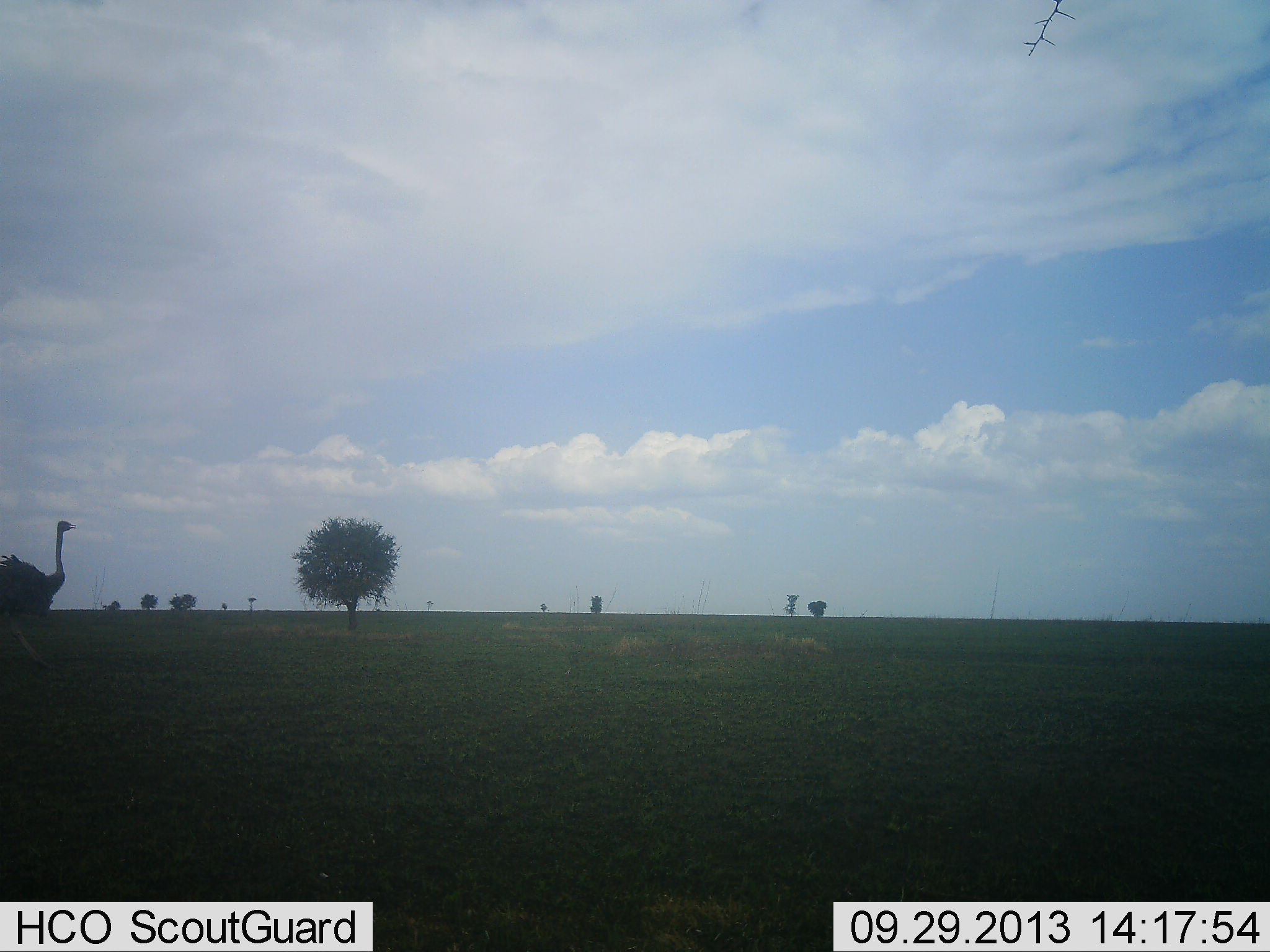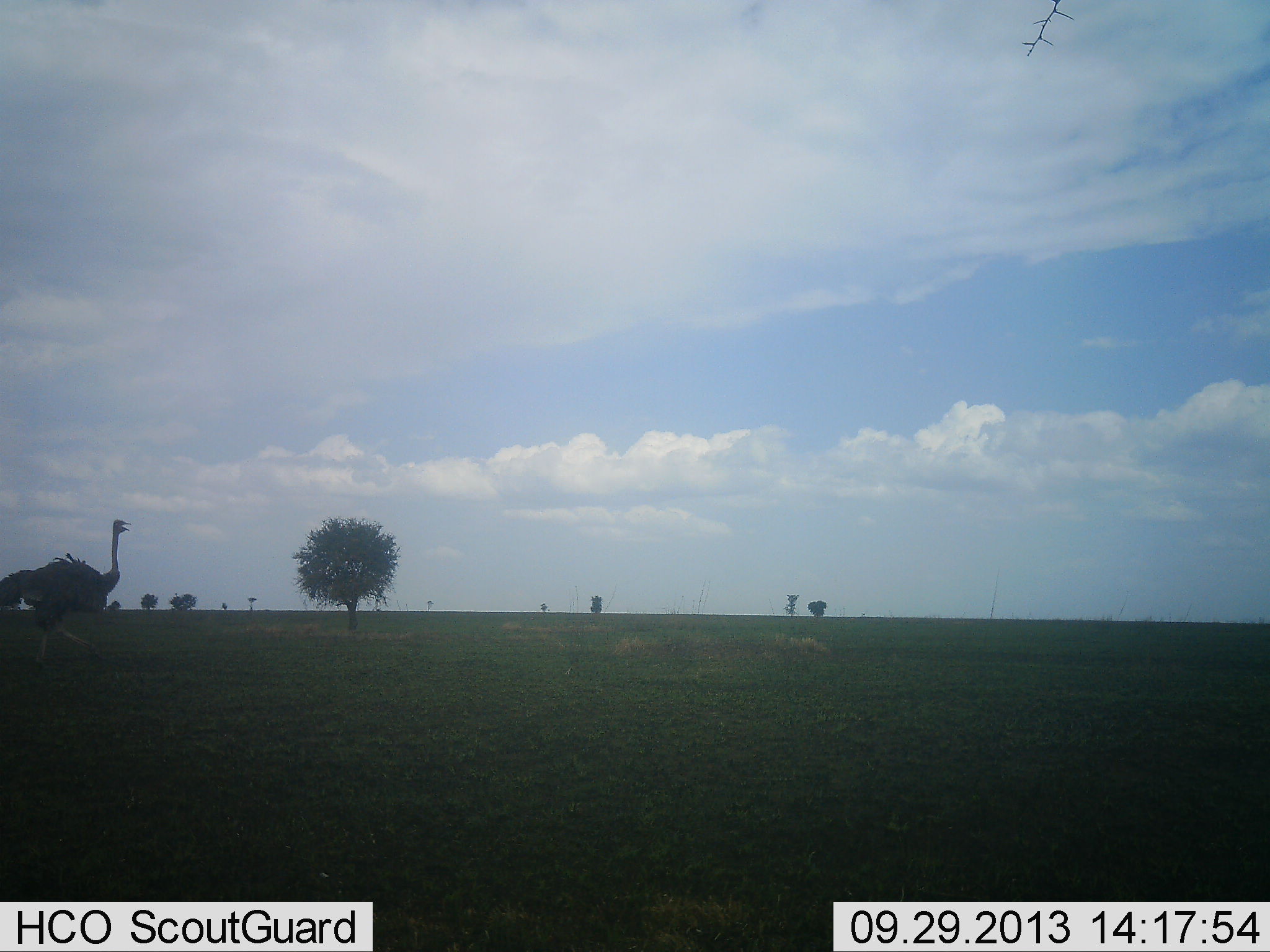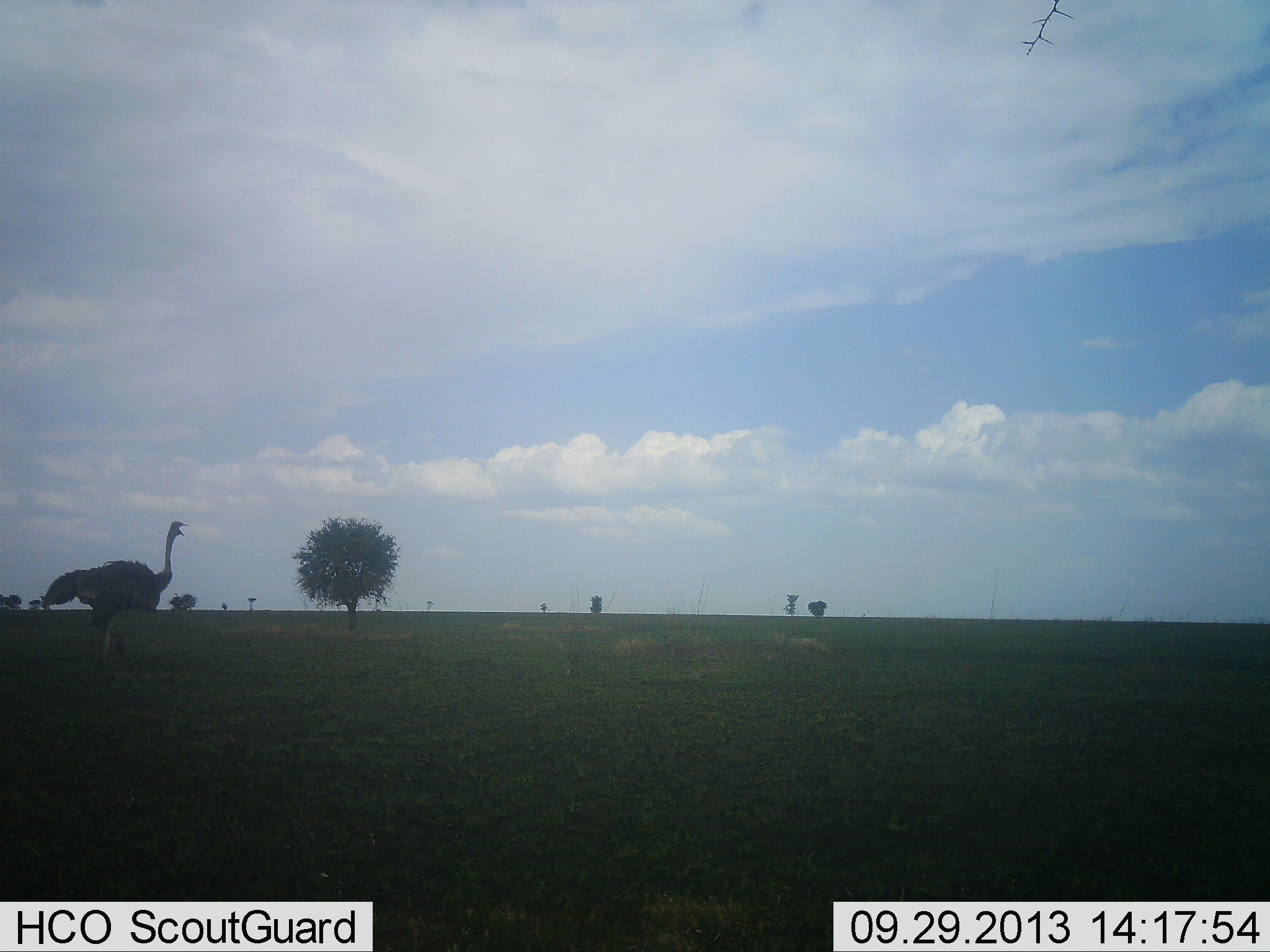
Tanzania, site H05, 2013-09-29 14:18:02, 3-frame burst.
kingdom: Animalia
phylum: Chordata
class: Aves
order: Struthioniformes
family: Struthionidae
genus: Struthio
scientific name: Struthio camelus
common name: ostrich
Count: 1.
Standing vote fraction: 3%.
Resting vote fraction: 0%.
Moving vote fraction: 100%.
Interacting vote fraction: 0%.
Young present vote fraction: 0%.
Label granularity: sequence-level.